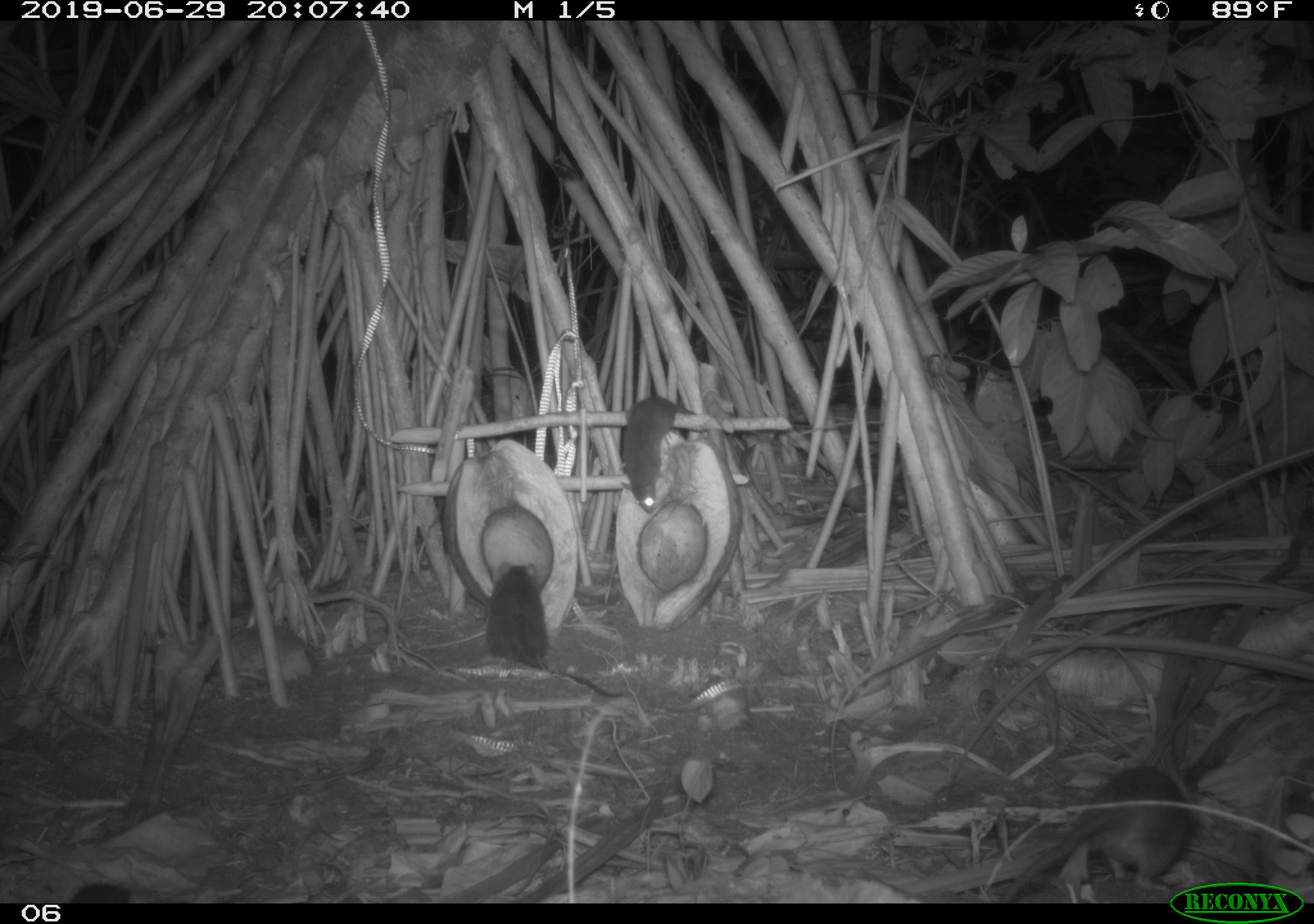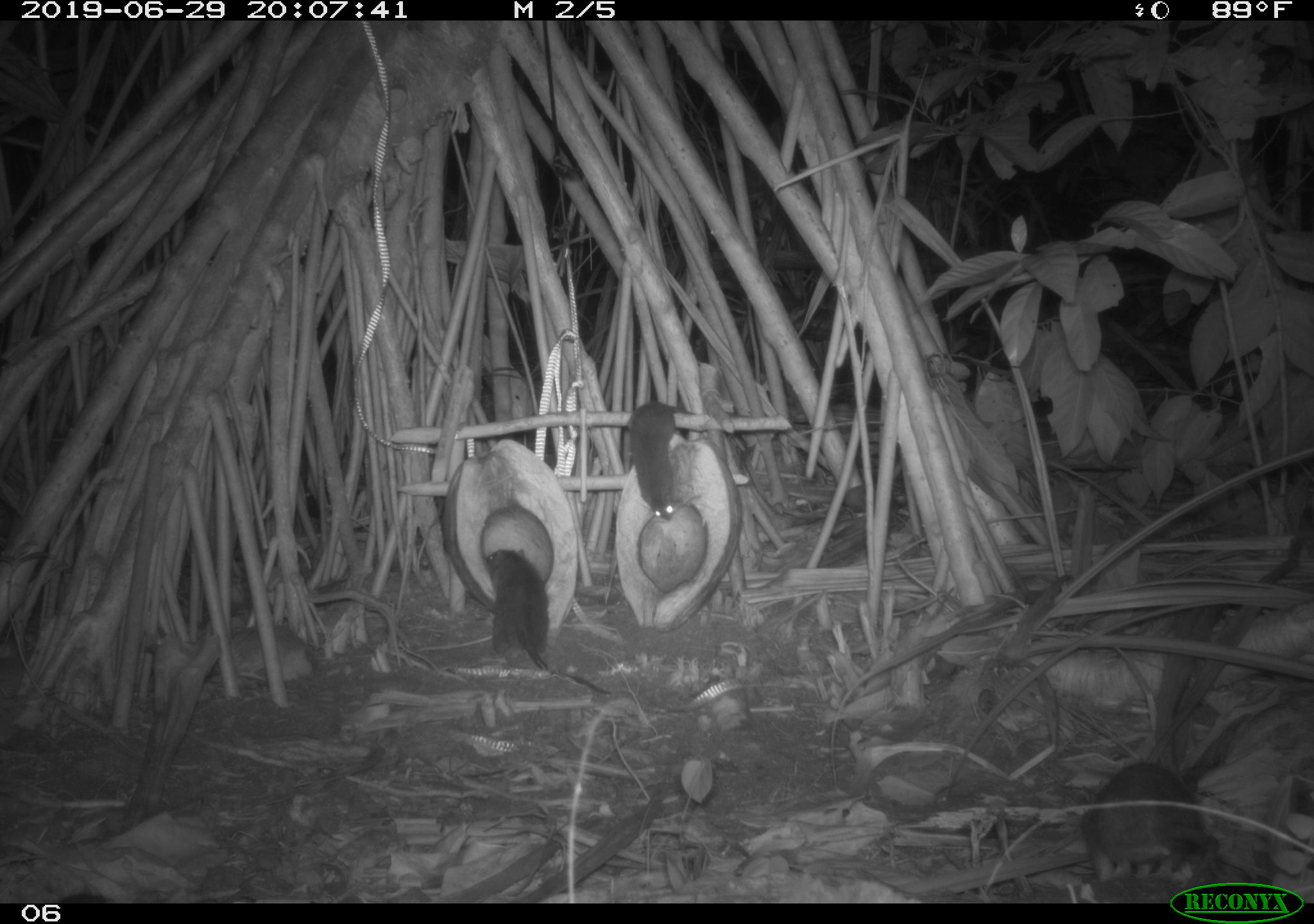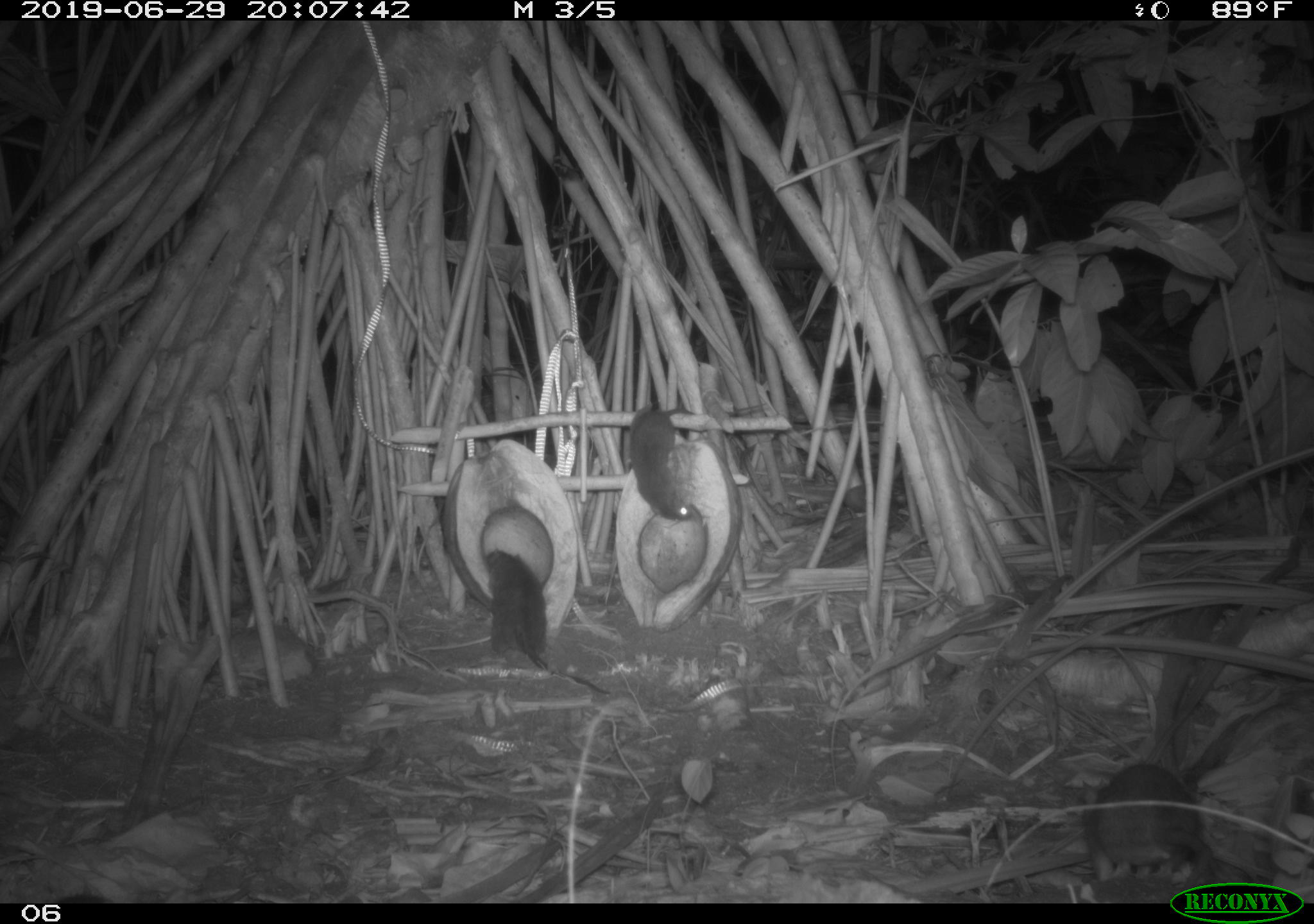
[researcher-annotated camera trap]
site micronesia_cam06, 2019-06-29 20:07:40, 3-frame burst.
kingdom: Animalia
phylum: Chordata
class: Mammalia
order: Rodentia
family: Muridae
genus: Rattus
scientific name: Rattus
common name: rat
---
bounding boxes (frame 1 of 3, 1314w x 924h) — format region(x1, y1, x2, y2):
rat: region(1007, 752, 1197, 884); region(482, 555, 626, 703); region(612, 393, 701, 522)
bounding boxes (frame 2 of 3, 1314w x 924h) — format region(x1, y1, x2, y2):
rat: region(1077, 703, 1257, 877); region(482, 544, 618, 702); region(620, 395, 698, 528)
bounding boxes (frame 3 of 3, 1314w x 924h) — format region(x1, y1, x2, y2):
rat: region(479, 542, 611, 703); region(1077, 753, 1220, 875); region(620, 396, 710, 527)